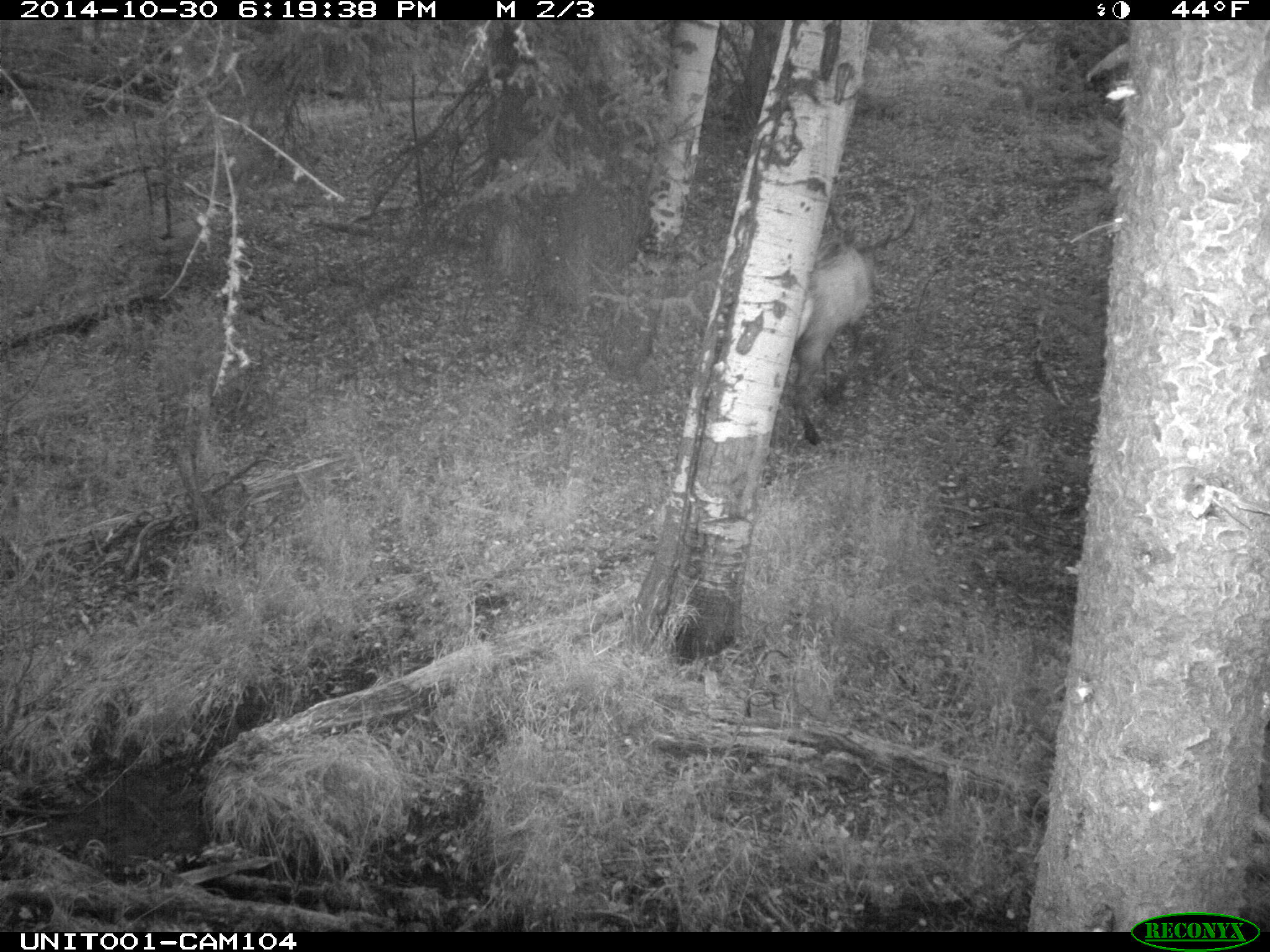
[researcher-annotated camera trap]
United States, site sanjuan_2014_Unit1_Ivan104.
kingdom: Animalia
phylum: Chordata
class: Mammalia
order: Artiodactyla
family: Cervidae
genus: Cervus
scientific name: Cervus elaphus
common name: red deer